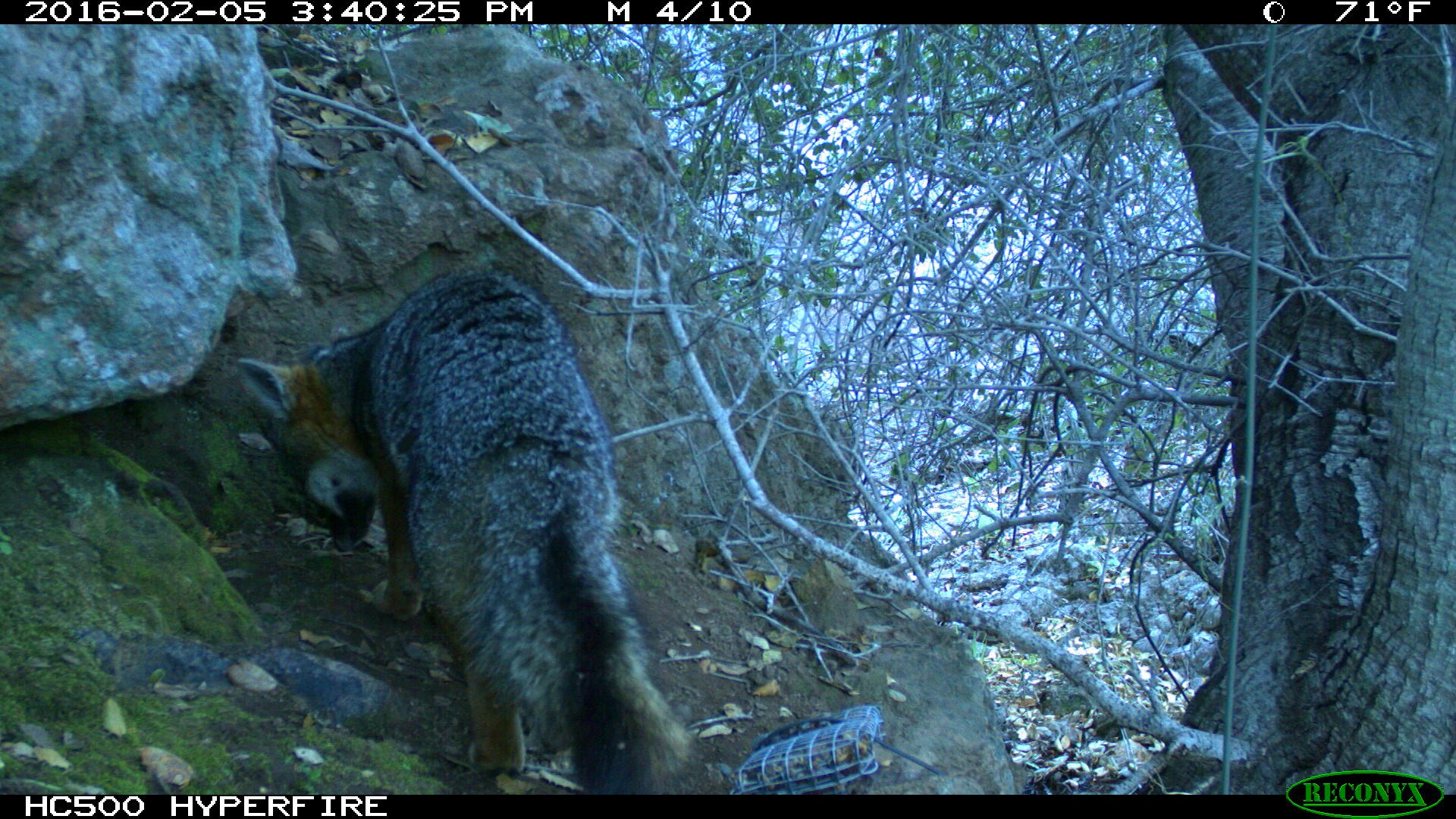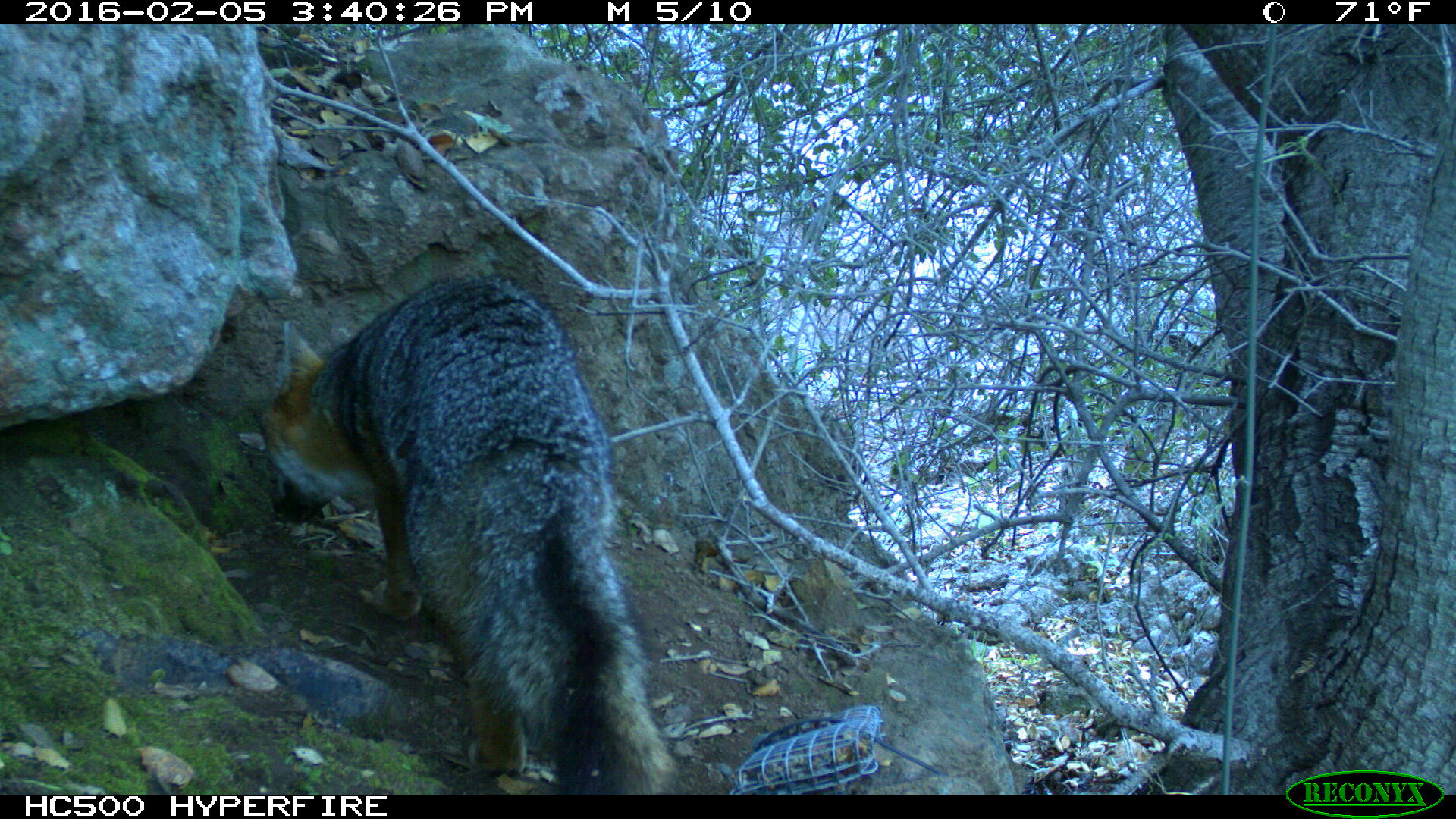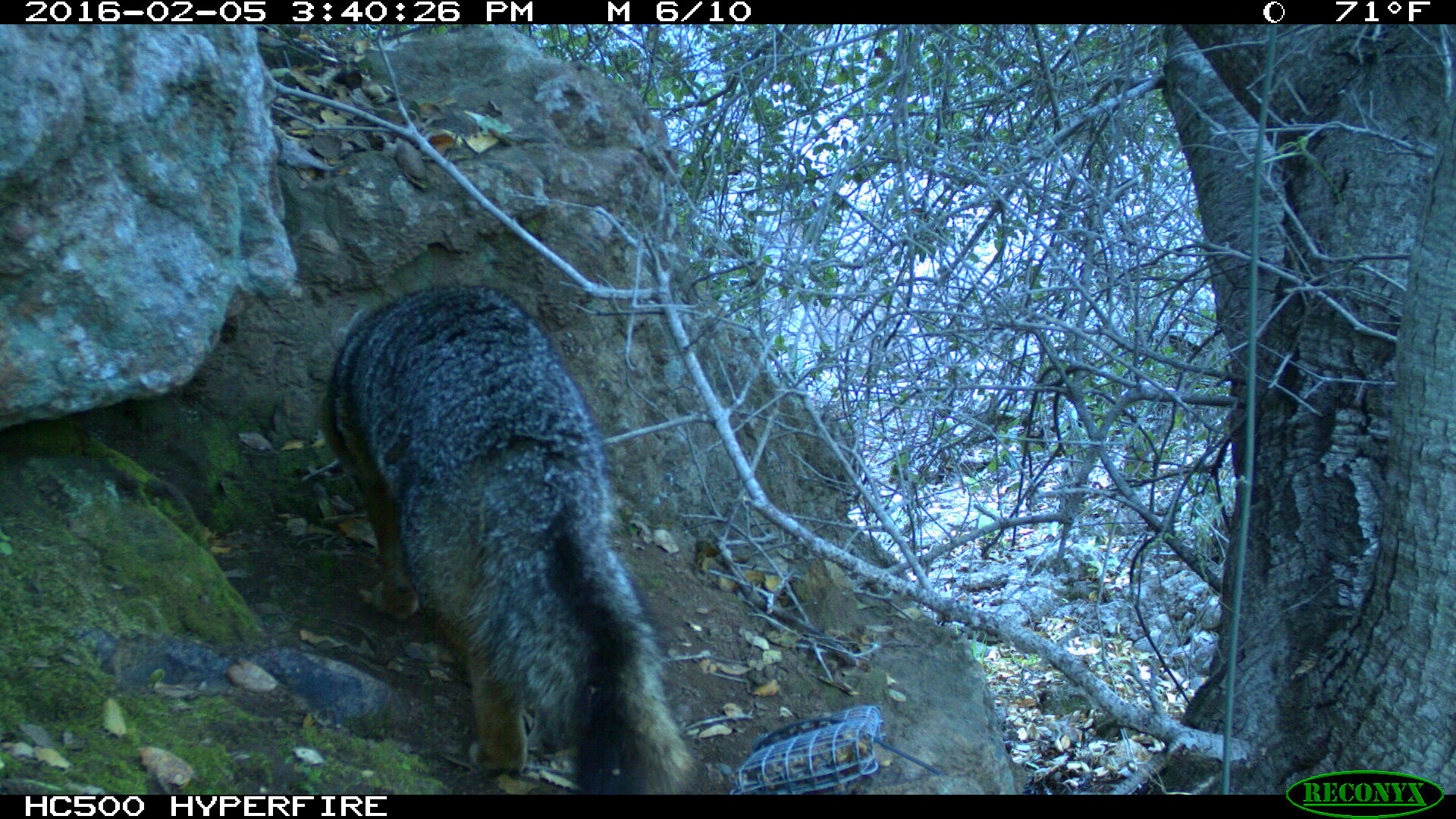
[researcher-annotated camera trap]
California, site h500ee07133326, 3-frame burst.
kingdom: Animalia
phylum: Chordata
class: Mammalia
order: Carnivora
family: Canidae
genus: Urocyon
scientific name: Urocyon littoralis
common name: island fox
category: fox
Fox (island fox) (Urocyon littoralis).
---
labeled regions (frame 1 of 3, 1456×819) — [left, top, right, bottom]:
fox: [232, 265, 703, 795]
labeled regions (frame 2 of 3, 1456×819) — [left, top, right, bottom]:
fox: [259, 272, 682, 794]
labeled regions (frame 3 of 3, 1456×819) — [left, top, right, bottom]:
fox: [315, 279, 705, 795]